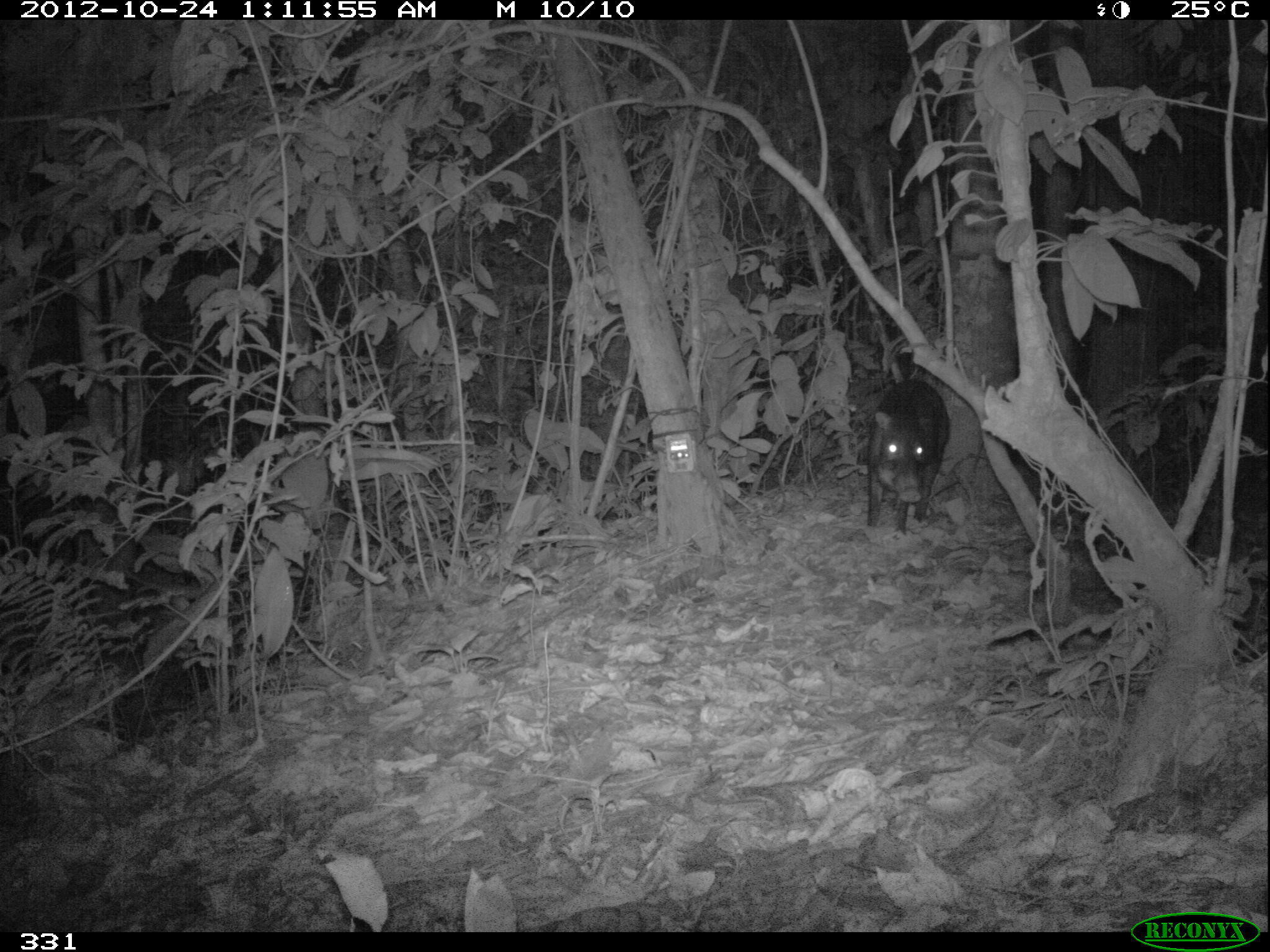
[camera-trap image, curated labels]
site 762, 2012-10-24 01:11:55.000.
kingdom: Animalia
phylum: Chordata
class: Mammalia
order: Artiodactyla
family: Tayassuidae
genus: Tayassu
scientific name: Tayassu pecari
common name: white-lipped peccary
Tayassu pecari (white-lipped peccary).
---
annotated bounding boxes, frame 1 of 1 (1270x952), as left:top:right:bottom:
tayassu pecari: 867:377:949:534